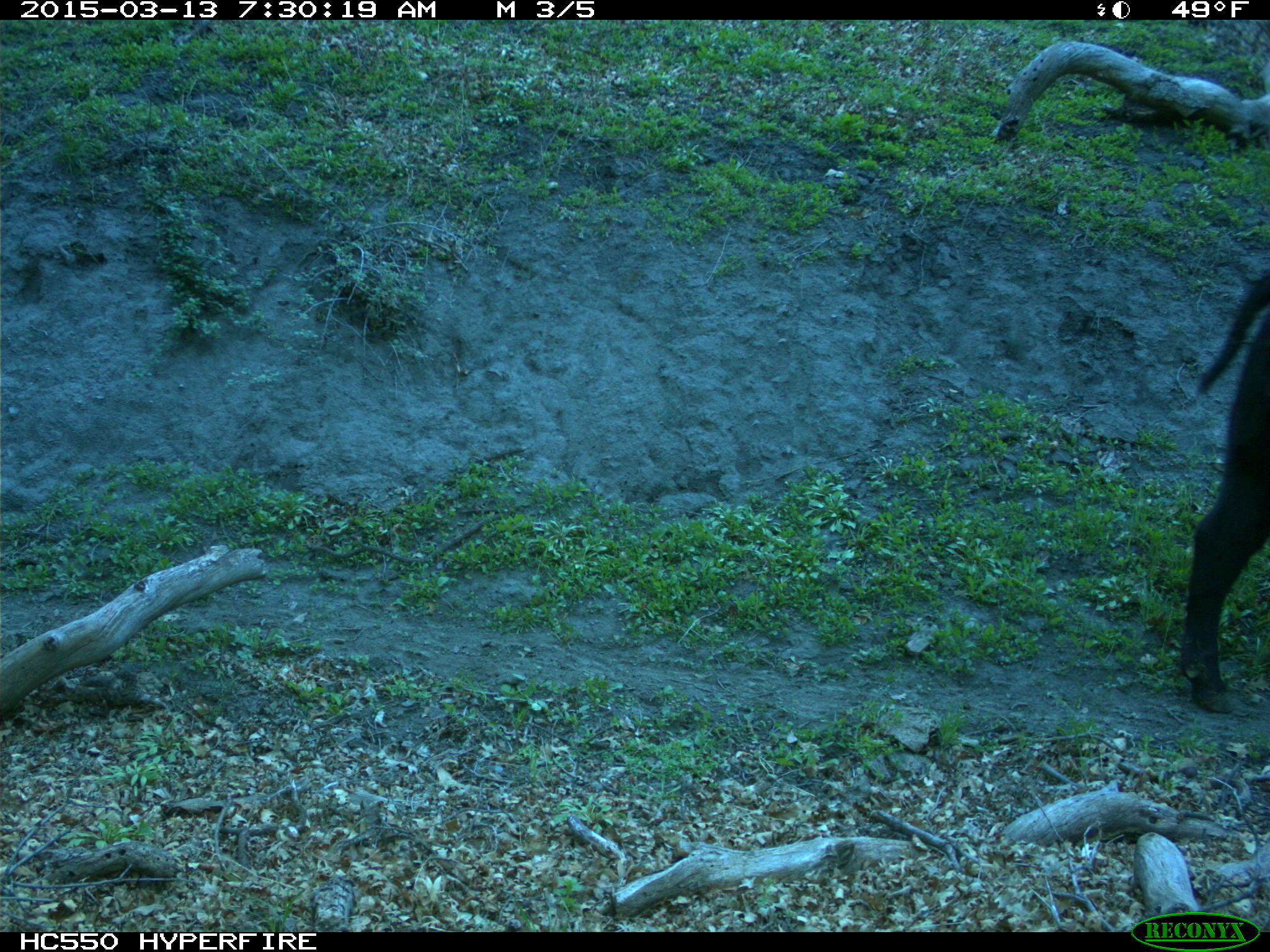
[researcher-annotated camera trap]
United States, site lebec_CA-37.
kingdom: Animalia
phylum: Chordata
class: Mammalia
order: Artiodactyla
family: Bovidae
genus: Bos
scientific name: Bos taurus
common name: domestic cow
Bos taurus (domestic cow).